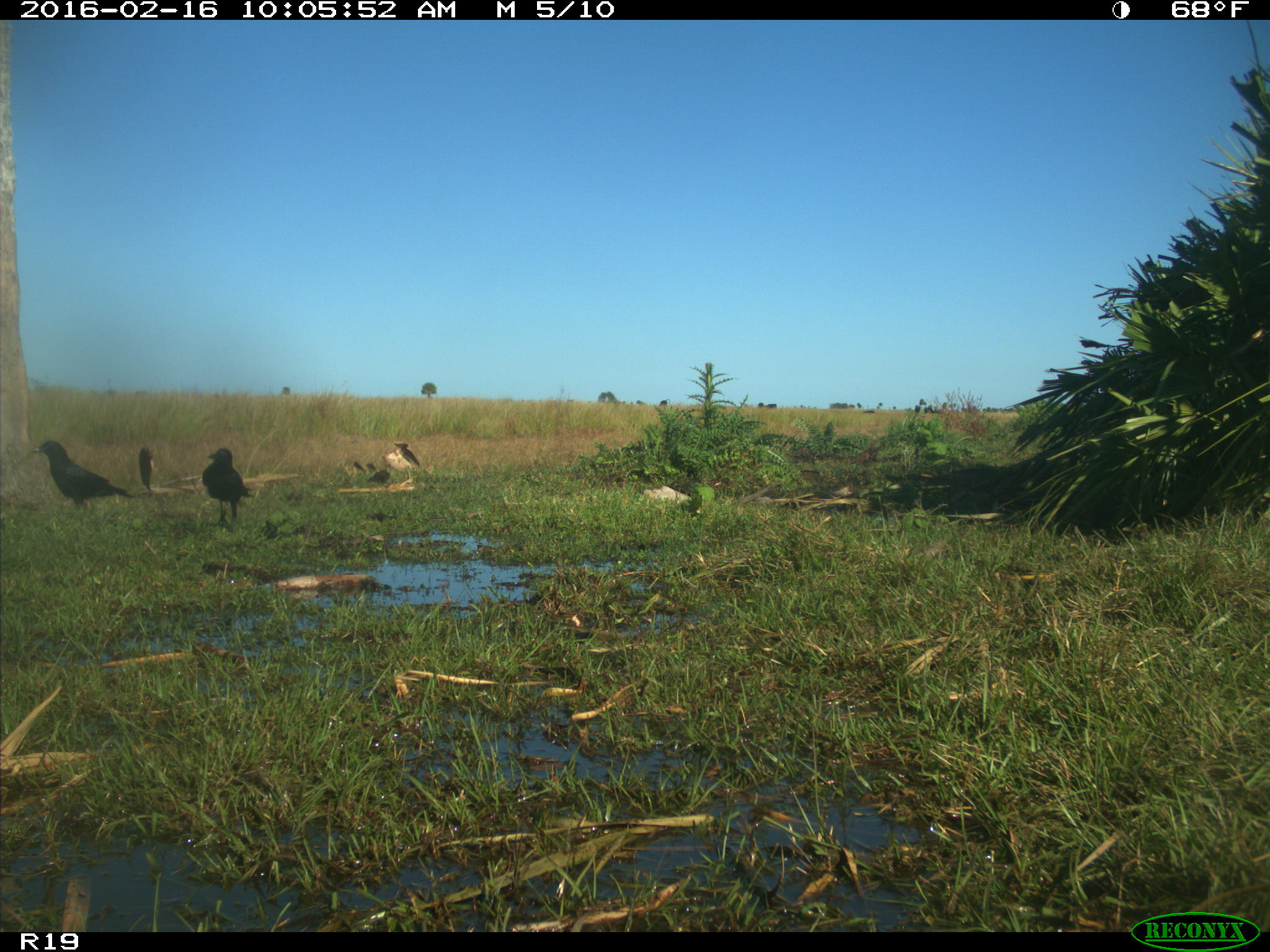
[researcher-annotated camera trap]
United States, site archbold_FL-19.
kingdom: Animalia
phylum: Chordata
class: Aves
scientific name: Aves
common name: birds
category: unidentified bird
Unidentified bird (birds) (Aves).